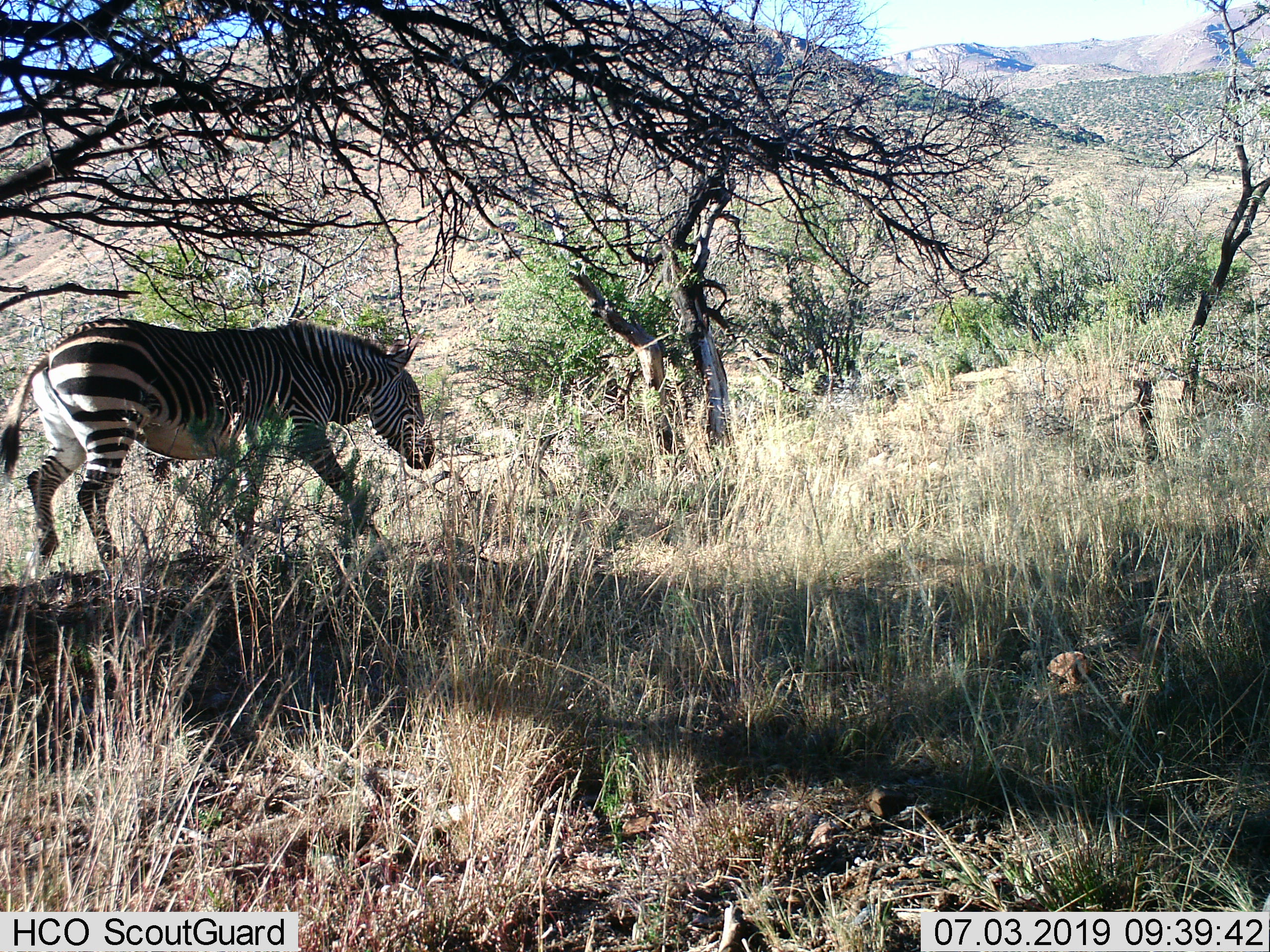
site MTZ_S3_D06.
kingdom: Animalia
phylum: Chordata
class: Mammalia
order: Perissodactyla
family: Equidae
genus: Equus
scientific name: Equus zebra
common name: mountain zebra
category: zebramountain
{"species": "zebramountain (mountain zebra) (Equus zebra)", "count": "1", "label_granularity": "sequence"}